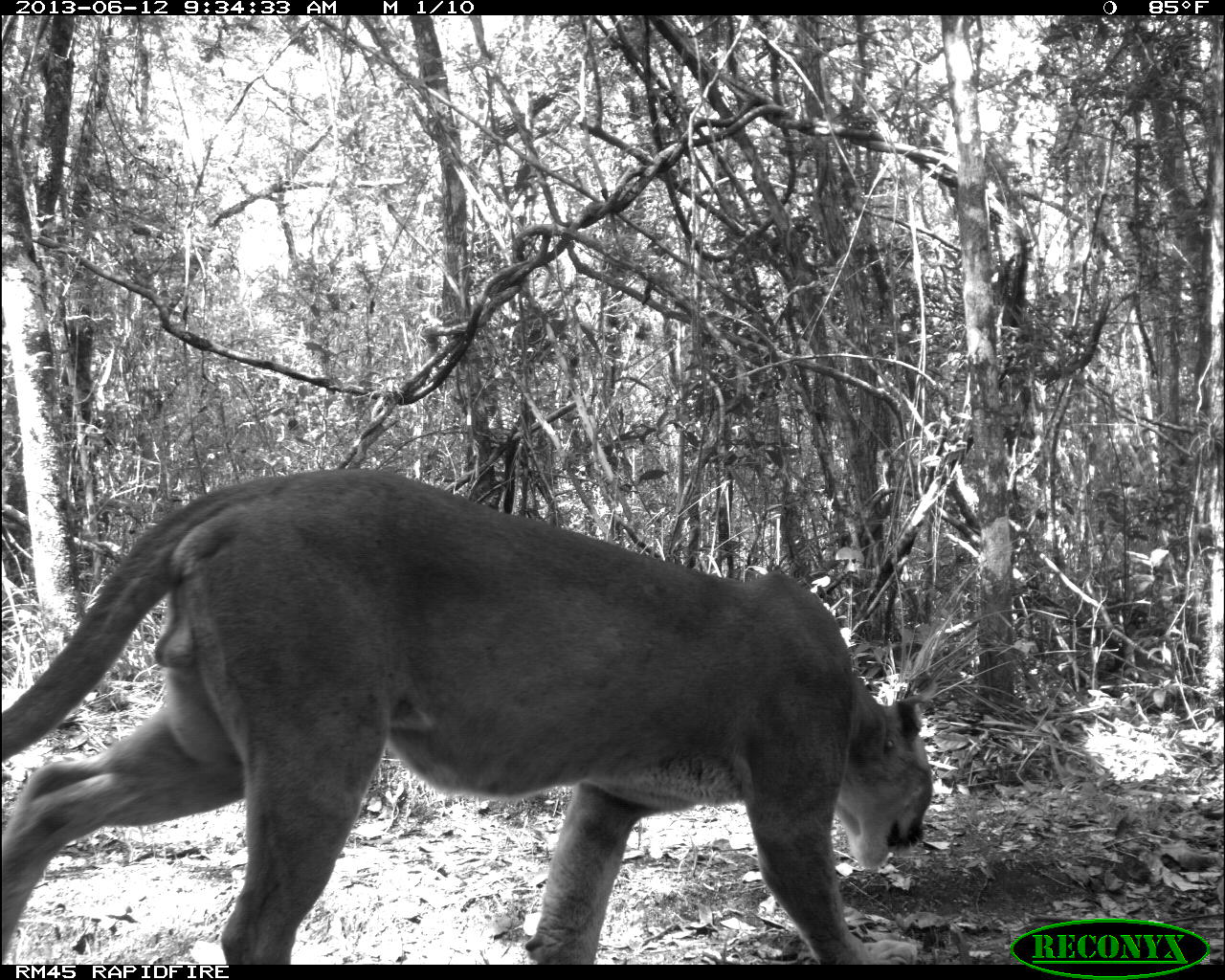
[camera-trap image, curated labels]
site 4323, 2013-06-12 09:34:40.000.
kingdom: Animalia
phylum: Chordata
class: Mammalia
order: Carnivora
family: Felidae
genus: Puma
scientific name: Puma concolor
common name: mountain lion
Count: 1.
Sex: male.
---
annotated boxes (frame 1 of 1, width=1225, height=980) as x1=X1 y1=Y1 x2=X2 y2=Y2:
puma concolor: x1=0 y1=464 x2=932 y2=960